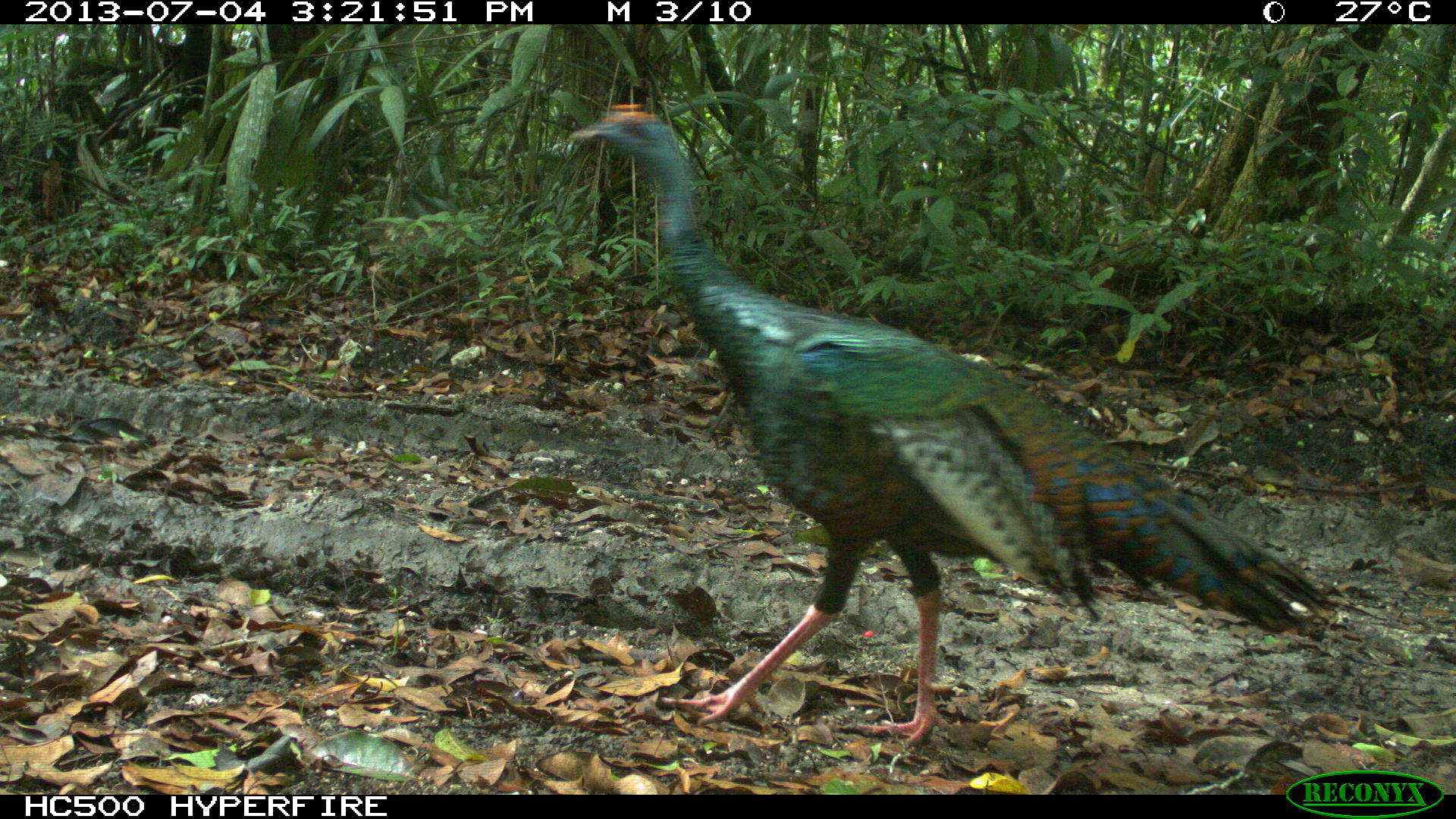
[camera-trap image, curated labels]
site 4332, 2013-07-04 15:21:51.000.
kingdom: Animalia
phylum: Chordata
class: Aves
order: Galliformes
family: Phasianidae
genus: Meleagris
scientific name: Meleagris ocellata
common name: ocellated turkey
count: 1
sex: male